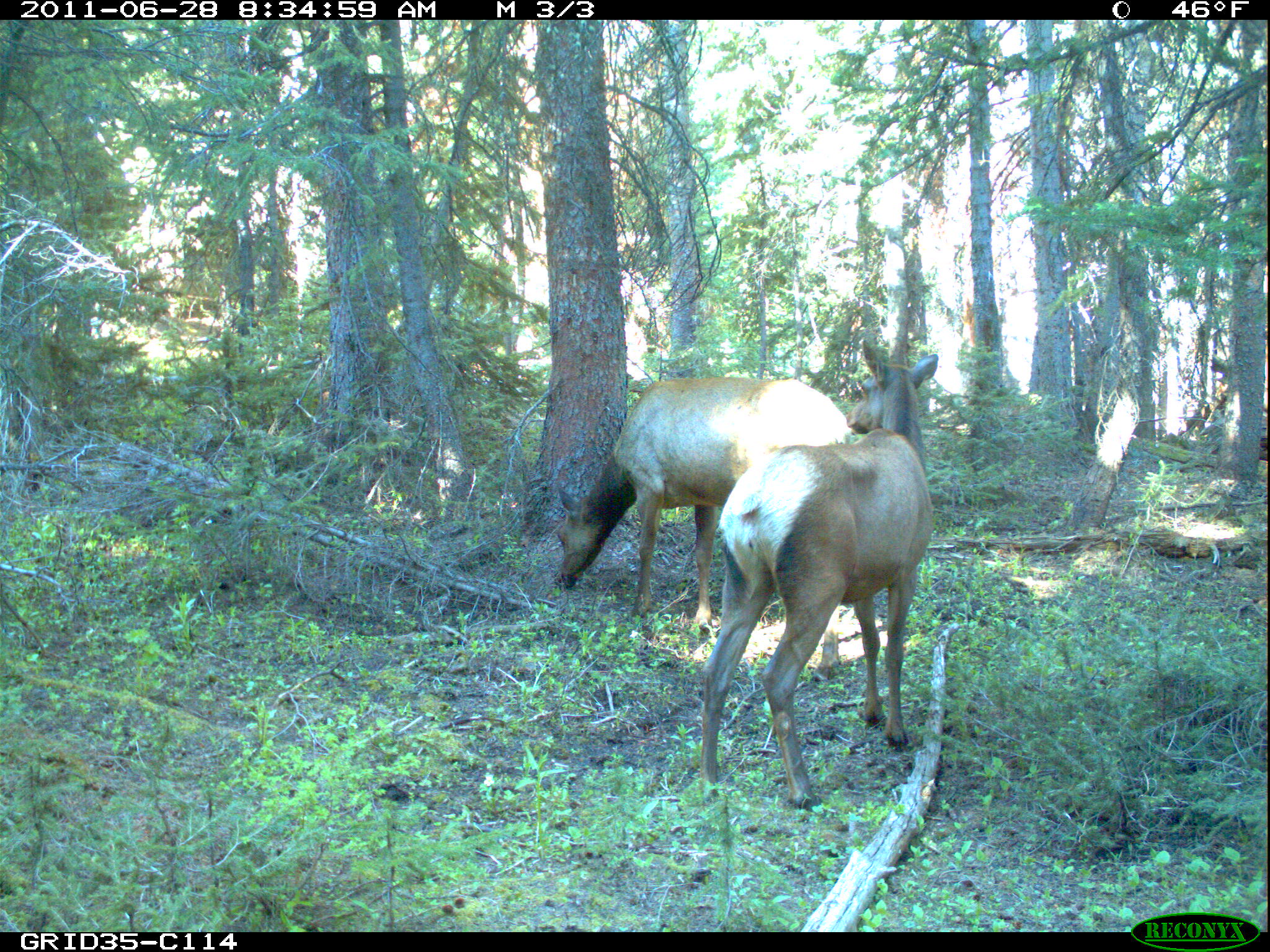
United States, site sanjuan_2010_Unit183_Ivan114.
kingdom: Animalia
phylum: Chordata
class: Mammalia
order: Artiodactyla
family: Cervidae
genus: Cervus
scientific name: Cervus elaphus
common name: red deer